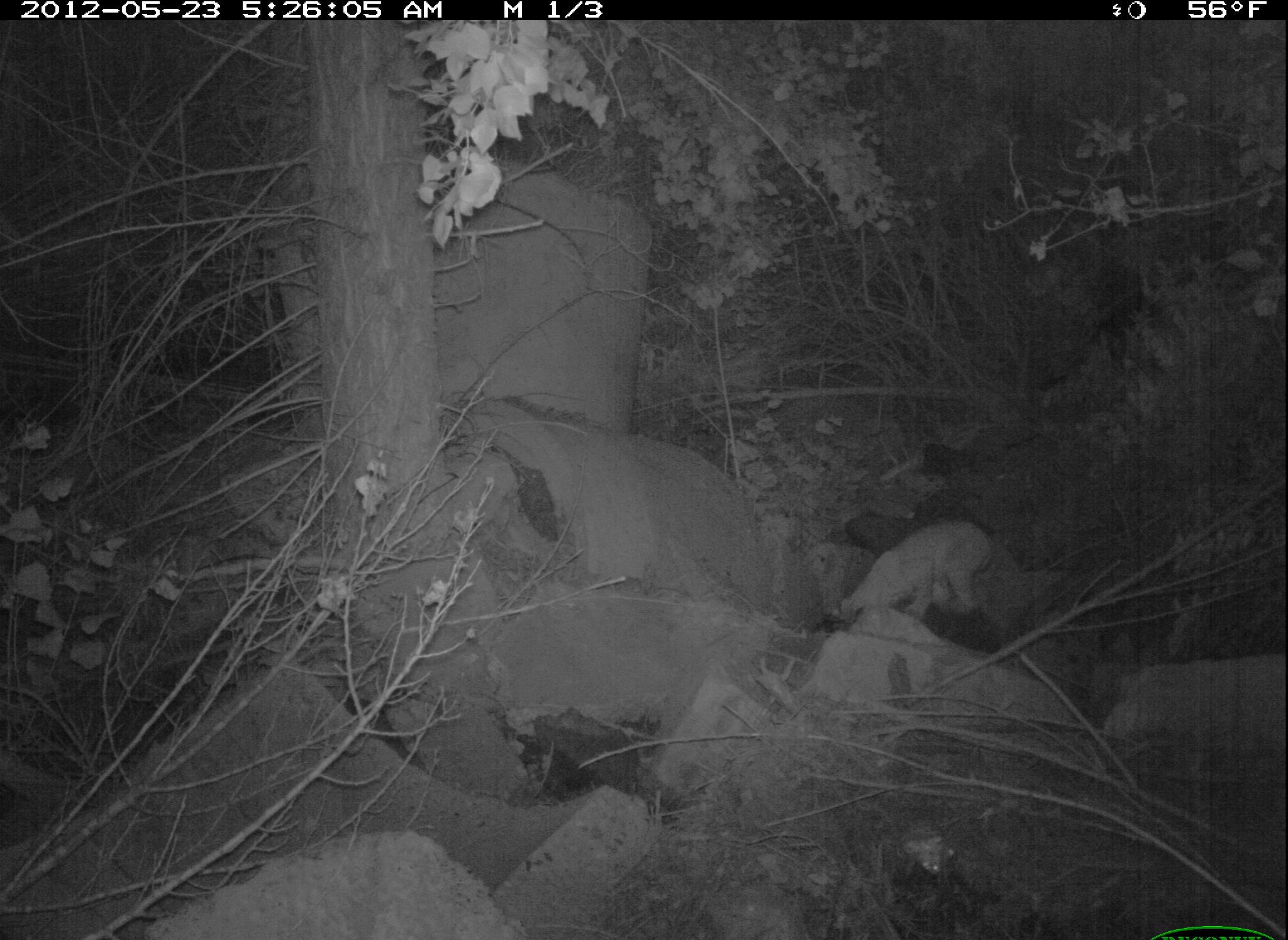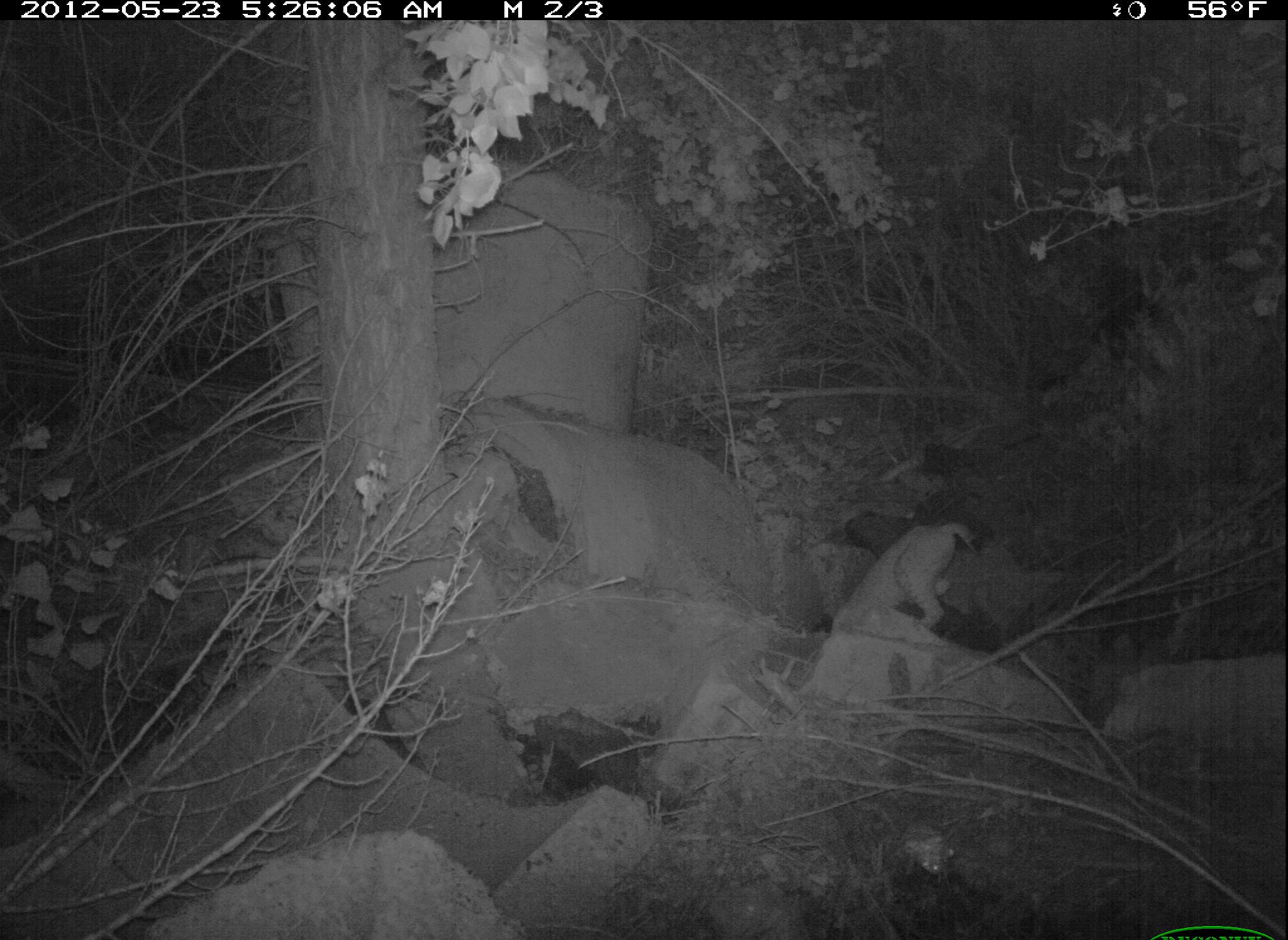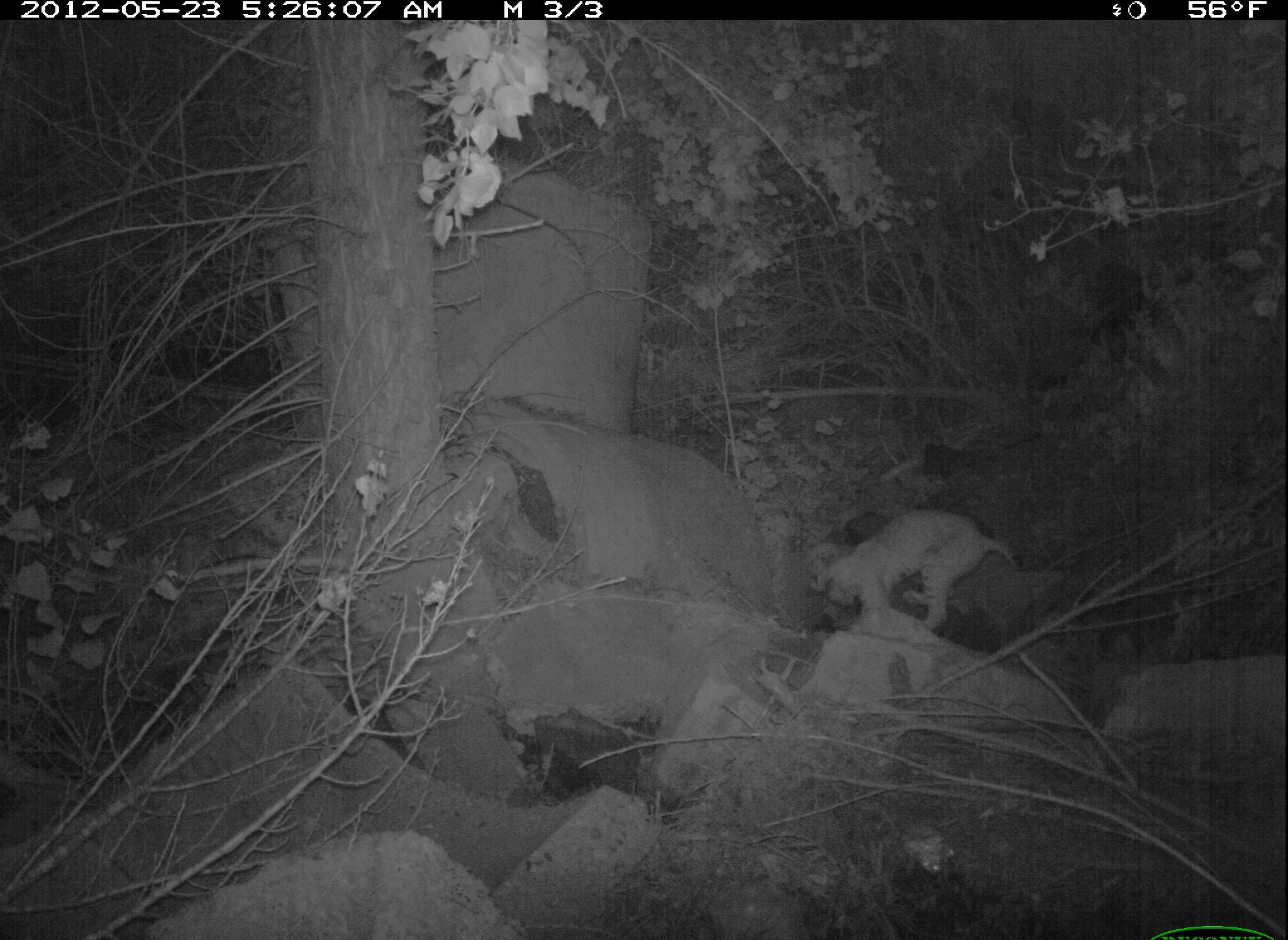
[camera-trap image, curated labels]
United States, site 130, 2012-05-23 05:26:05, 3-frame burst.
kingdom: Animalia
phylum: Chordata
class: Mammalia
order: Carnivora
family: Felidae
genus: Lynx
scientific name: Lynx rufus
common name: bobcat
Bobcat (Lynx rufus).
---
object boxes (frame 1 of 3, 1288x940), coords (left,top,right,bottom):
bobcat: (818,504,1008,644)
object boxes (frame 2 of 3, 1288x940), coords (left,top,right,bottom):
bobcat: (823,506,982,646)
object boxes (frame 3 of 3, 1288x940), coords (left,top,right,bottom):
bobcat: (794,503,1024,646)